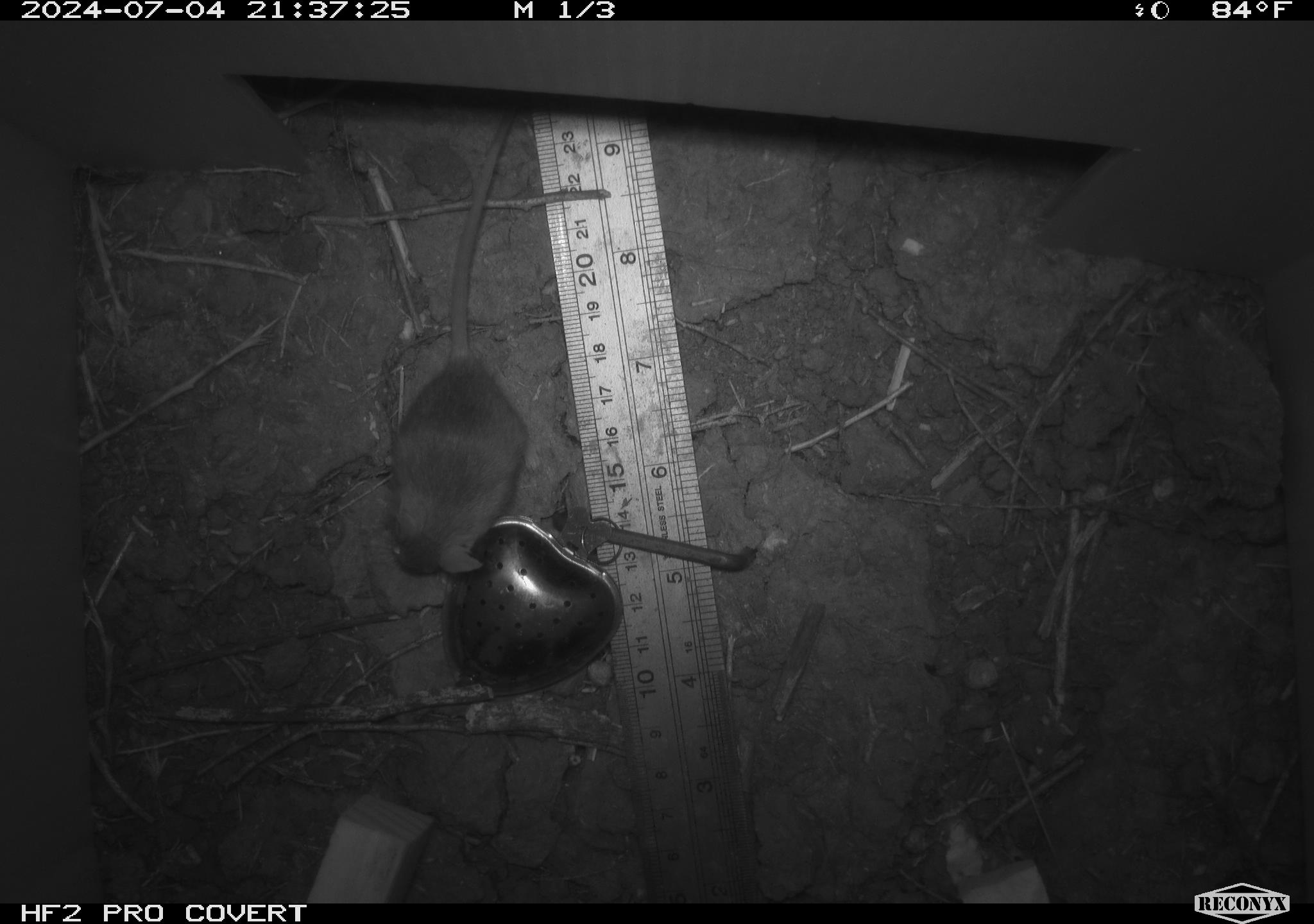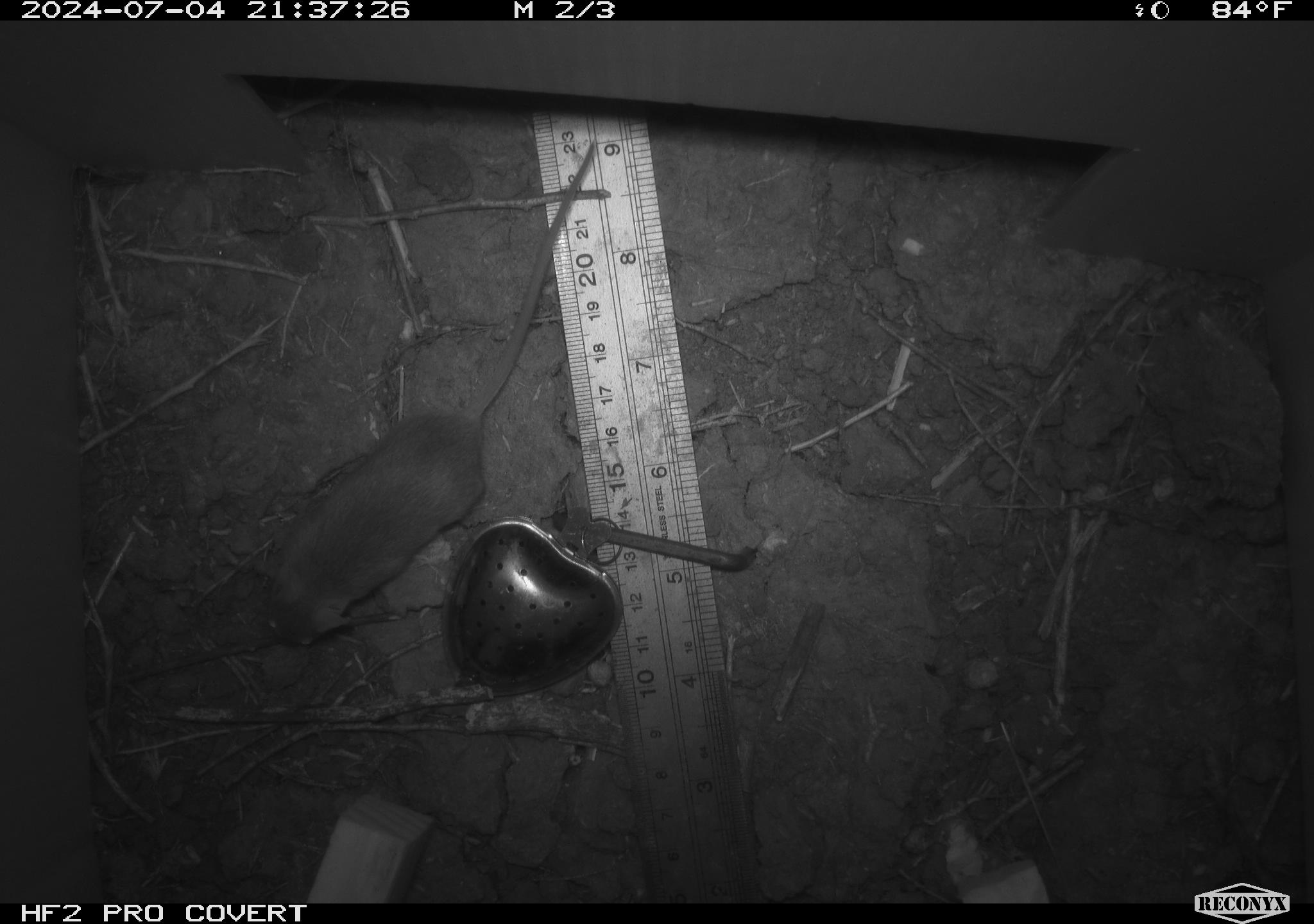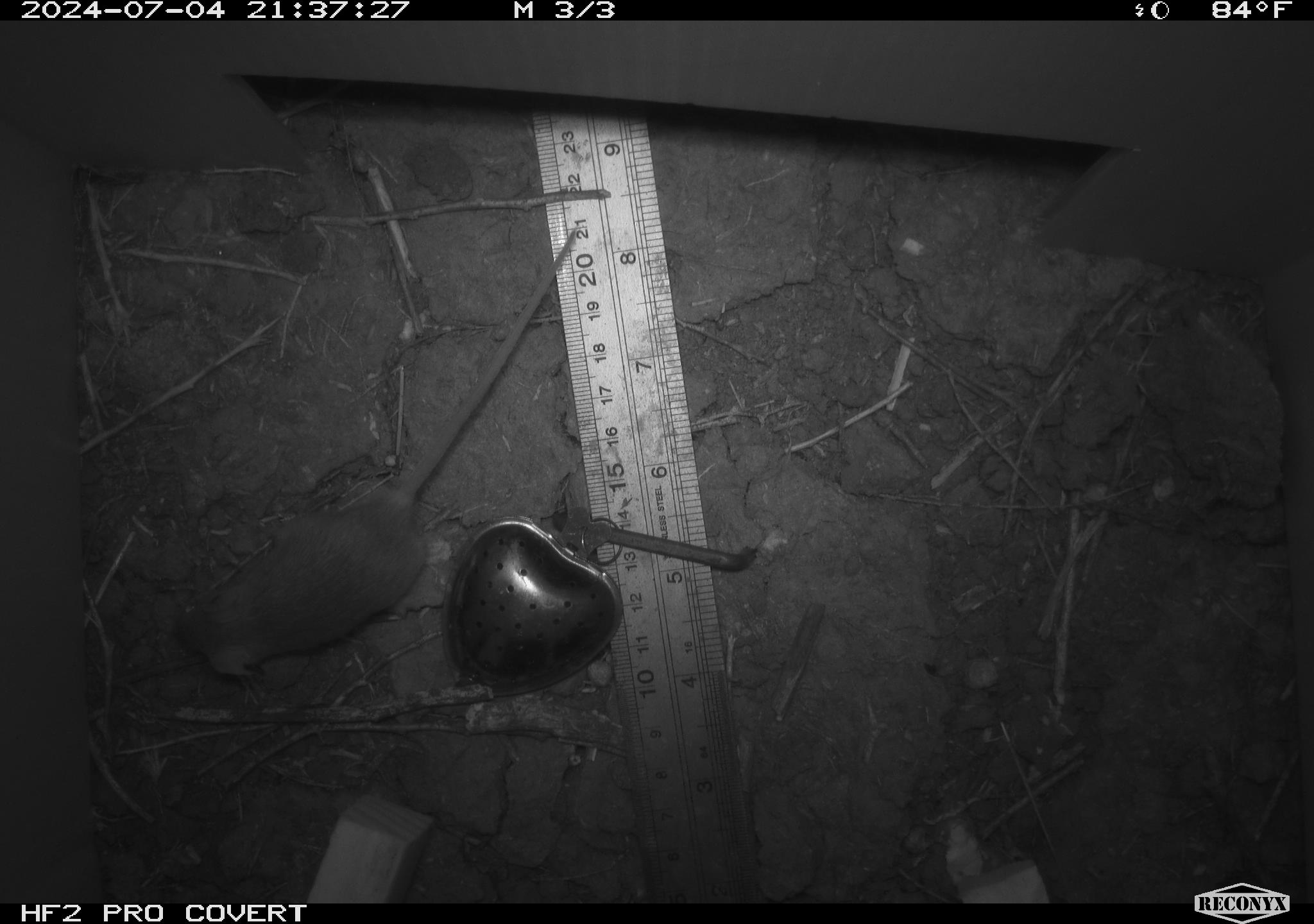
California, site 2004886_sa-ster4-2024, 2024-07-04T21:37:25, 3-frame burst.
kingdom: Animalia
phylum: Chordata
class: Mammalia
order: Rodentia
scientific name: Rodentia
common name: mouse species